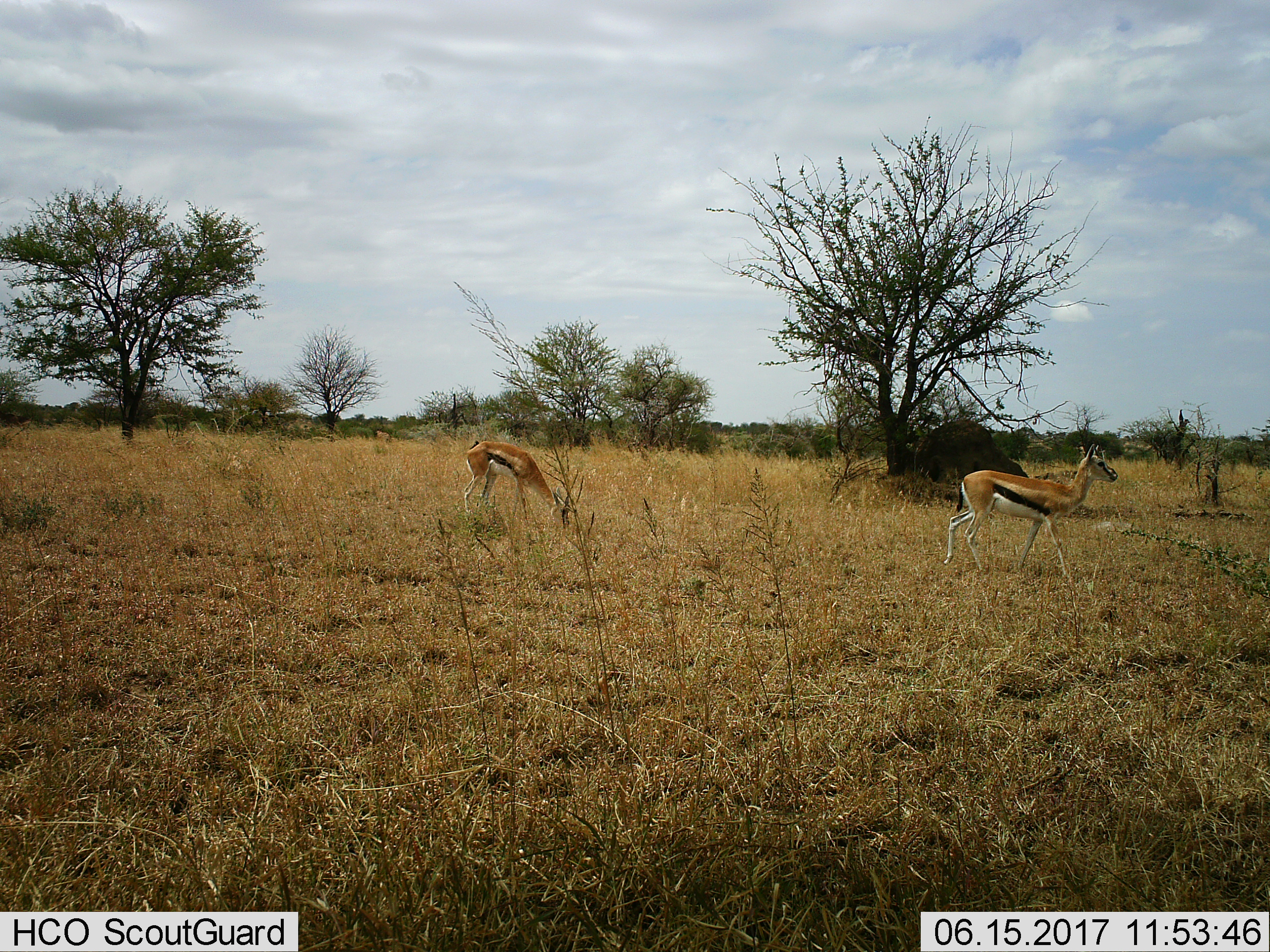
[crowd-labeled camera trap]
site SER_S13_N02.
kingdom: Animalia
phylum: Chordata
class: Mammalia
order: Artiodactyla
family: Bovidae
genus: Eudorcas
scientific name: Eudorcas thomsonii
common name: thomson's gazelle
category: gazellethomsons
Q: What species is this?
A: Gazellethomsons (thomson's gazelle) (Eudorcas thomsonii).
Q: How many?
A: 2.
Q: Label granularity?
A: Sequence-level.